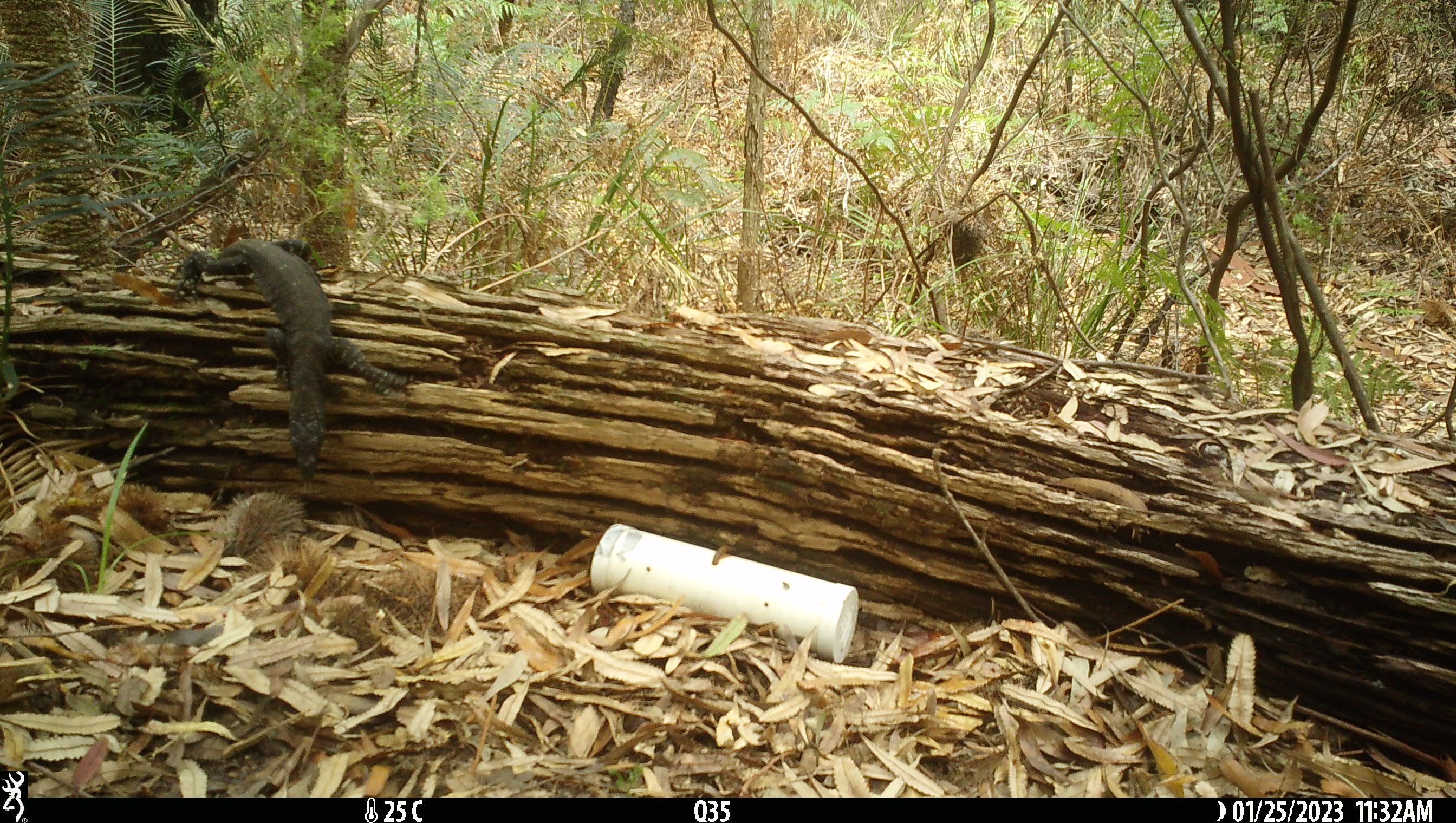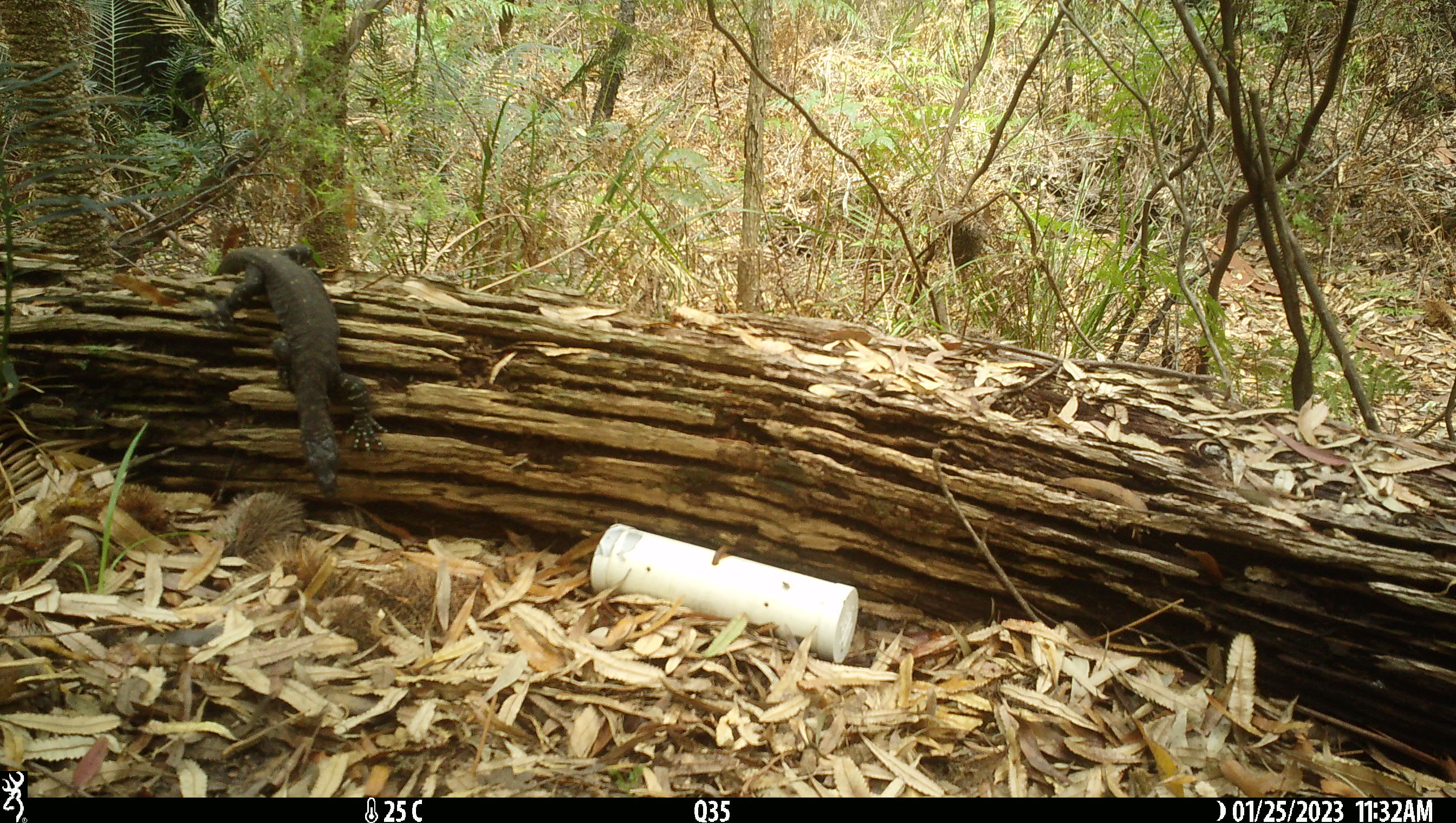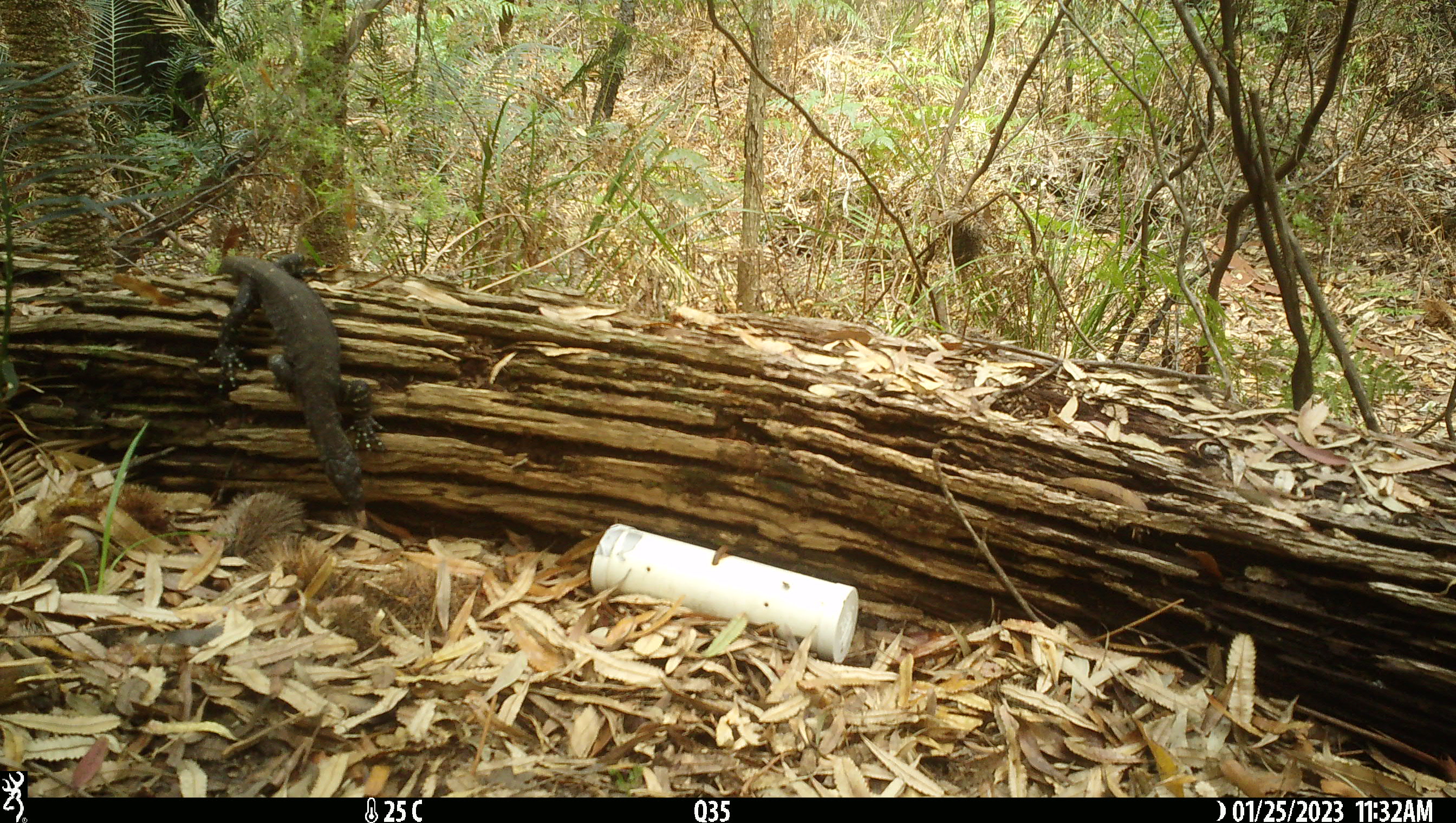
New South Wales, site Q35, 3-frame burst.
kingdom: Animalia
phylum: Chordata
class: Reptilia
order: Squamata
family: Varanidae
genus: Varanus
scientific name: Varanus varius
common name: lace monitor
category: goanna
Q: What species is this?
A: Goanna (lace monitor) (Varanus varius).